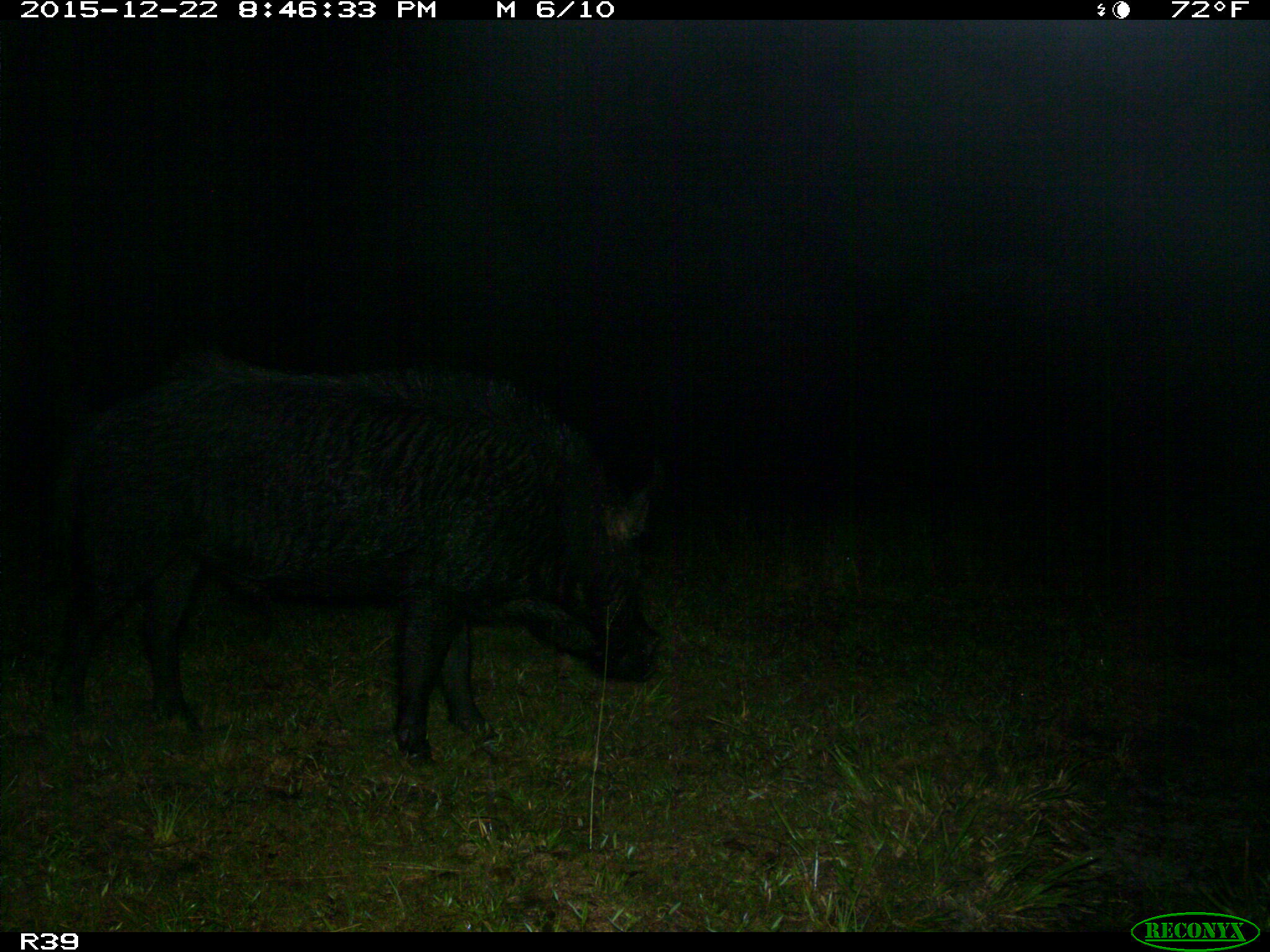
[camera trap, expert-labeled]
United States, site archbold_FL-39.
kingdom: Animalia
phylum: Chordata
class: Mammalia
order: Artiodactyla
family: Suidae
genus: Sus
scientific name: Sus scrofa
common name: wild boar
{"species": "Sus scrofa (wild boar)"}